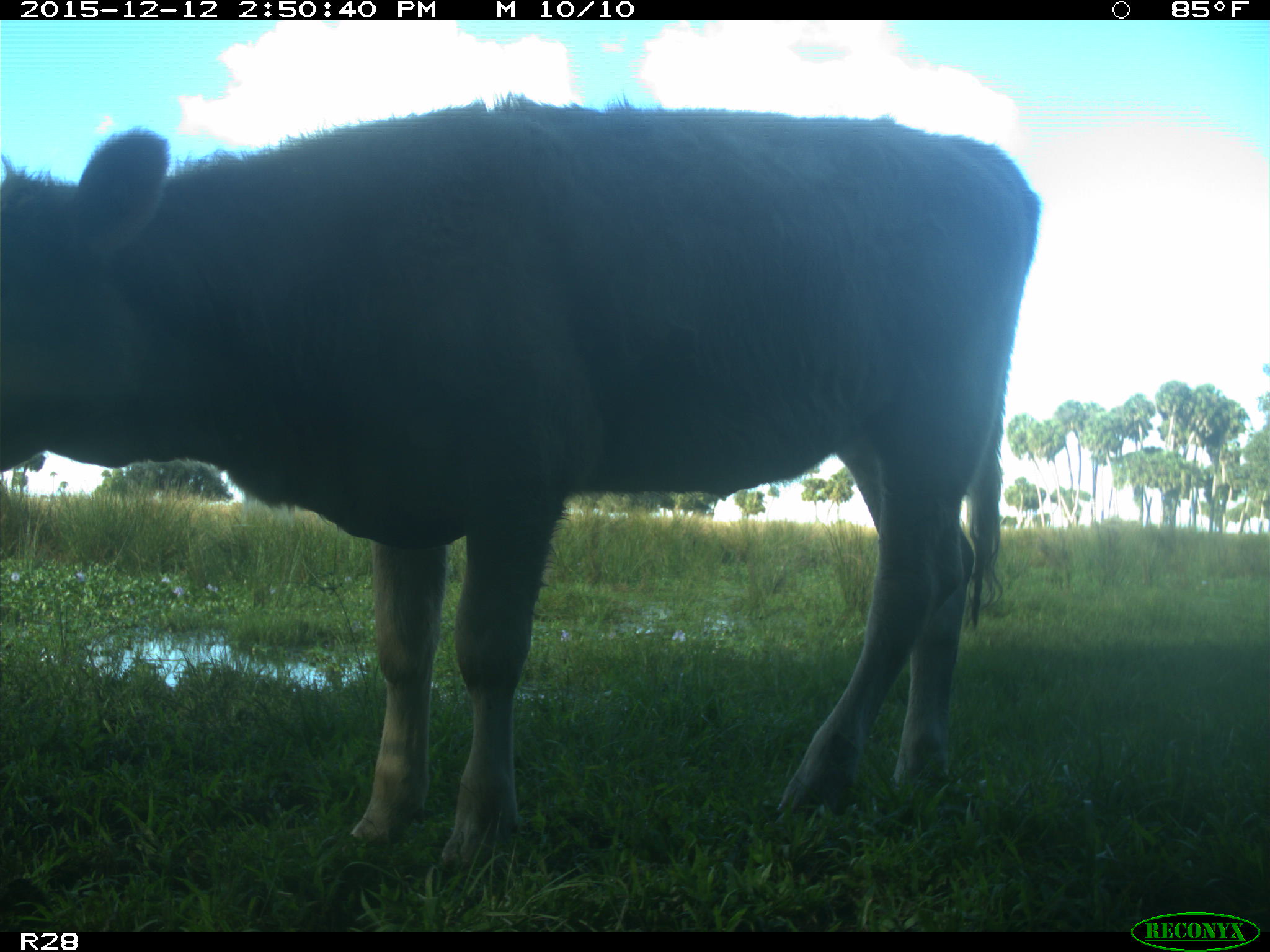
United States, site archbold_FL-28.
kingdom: Animalia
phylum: Chordata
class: Mammalia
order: Artiodactyla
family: Bovidae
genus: Bos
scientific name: Bos taurus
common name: domestic cow